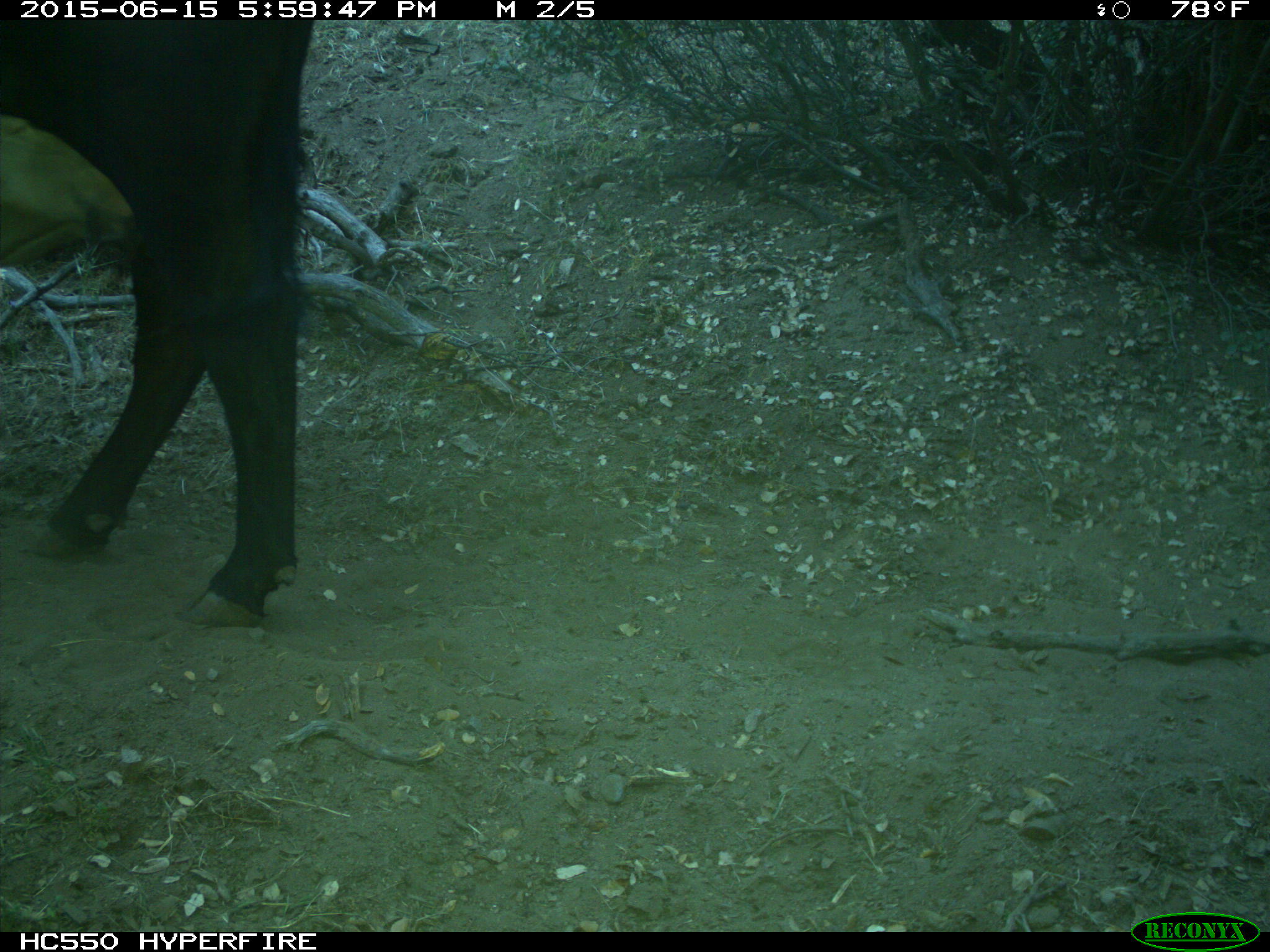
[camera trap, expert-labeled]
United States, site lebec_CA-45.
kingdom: Animalia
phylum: Chordata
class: Mammalia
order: Artiodactyla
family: Bovidae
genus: Bos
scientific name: Bos taurus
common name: domestic cow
Bos taurus (domestic cow).